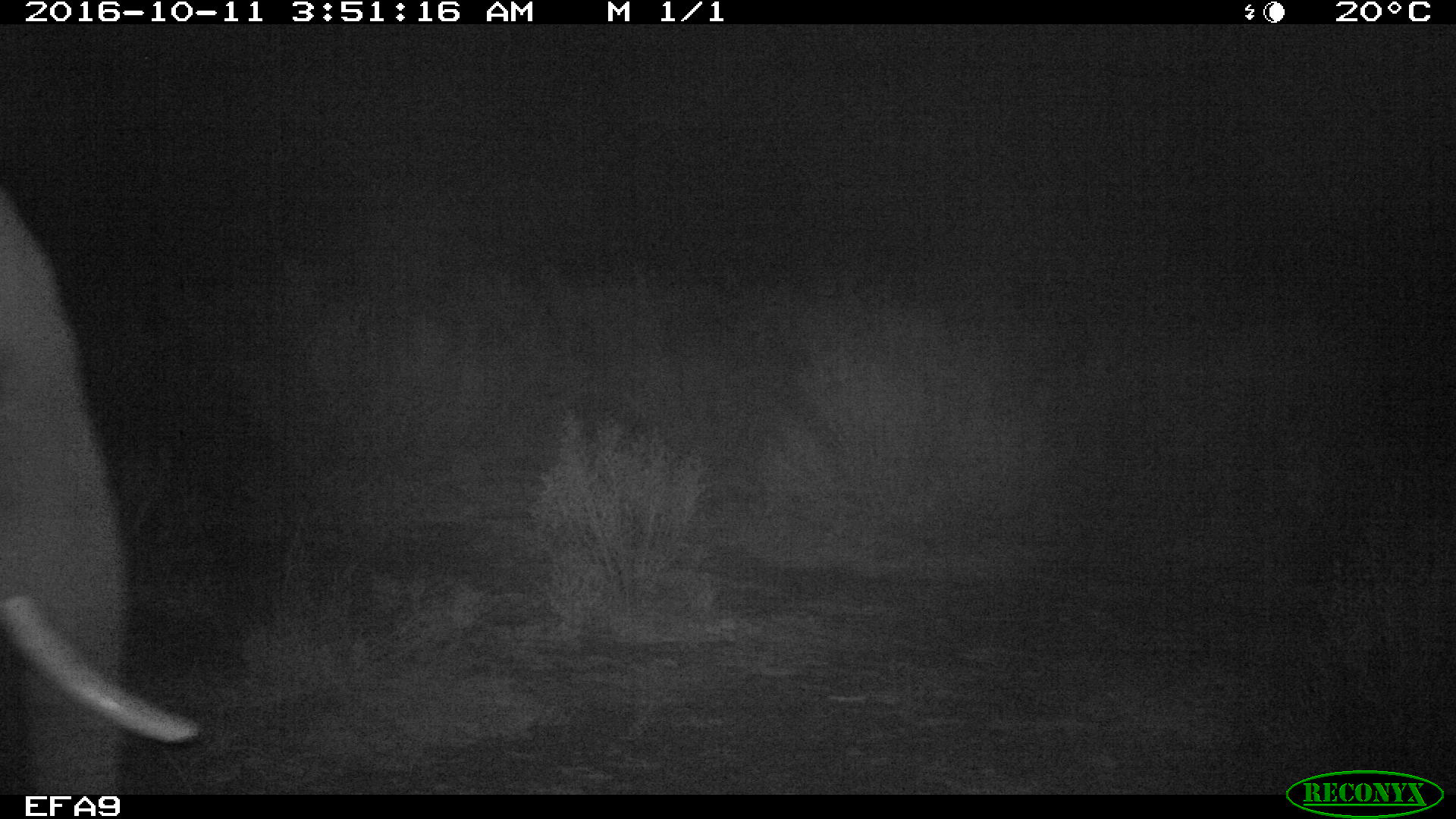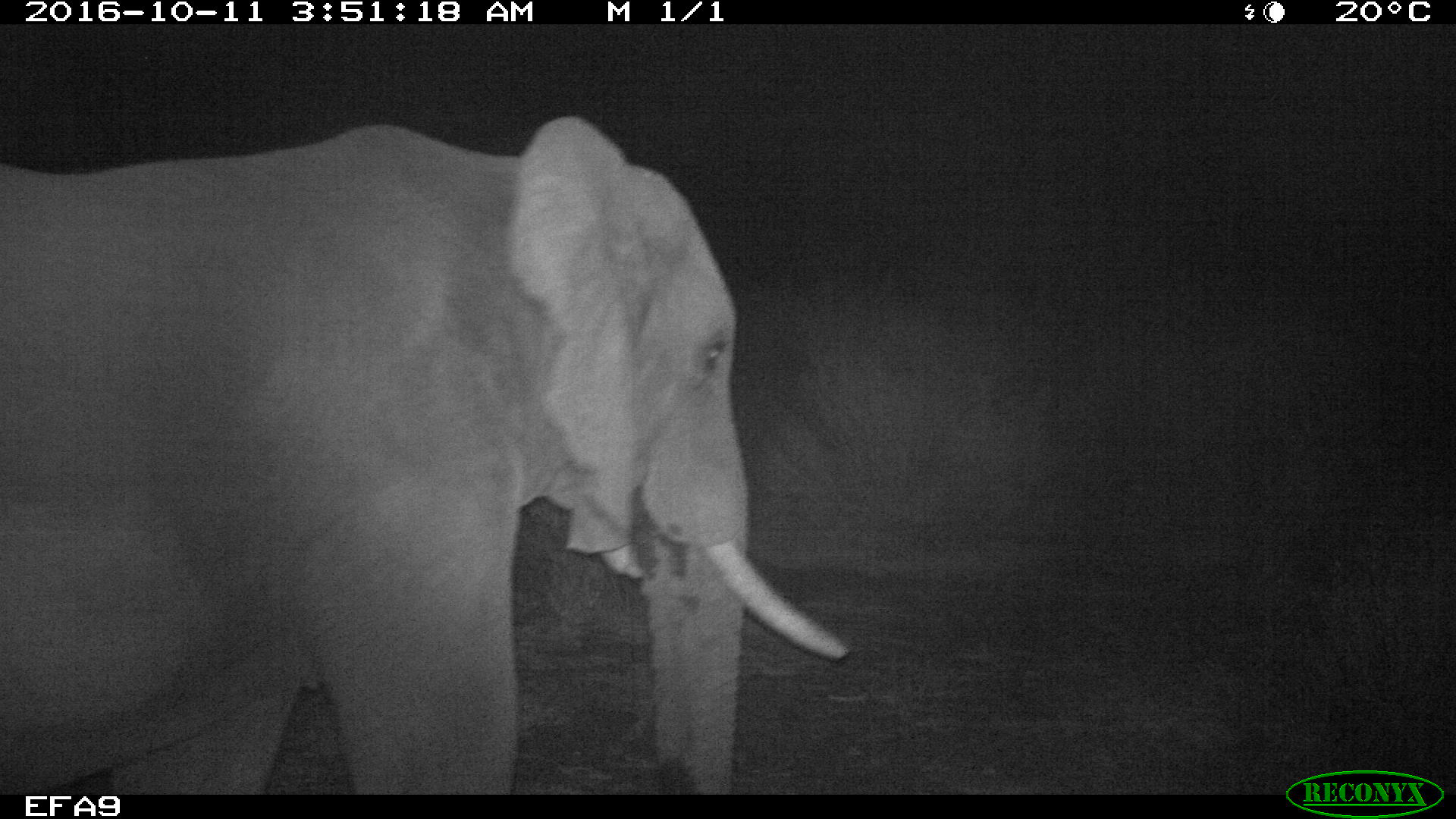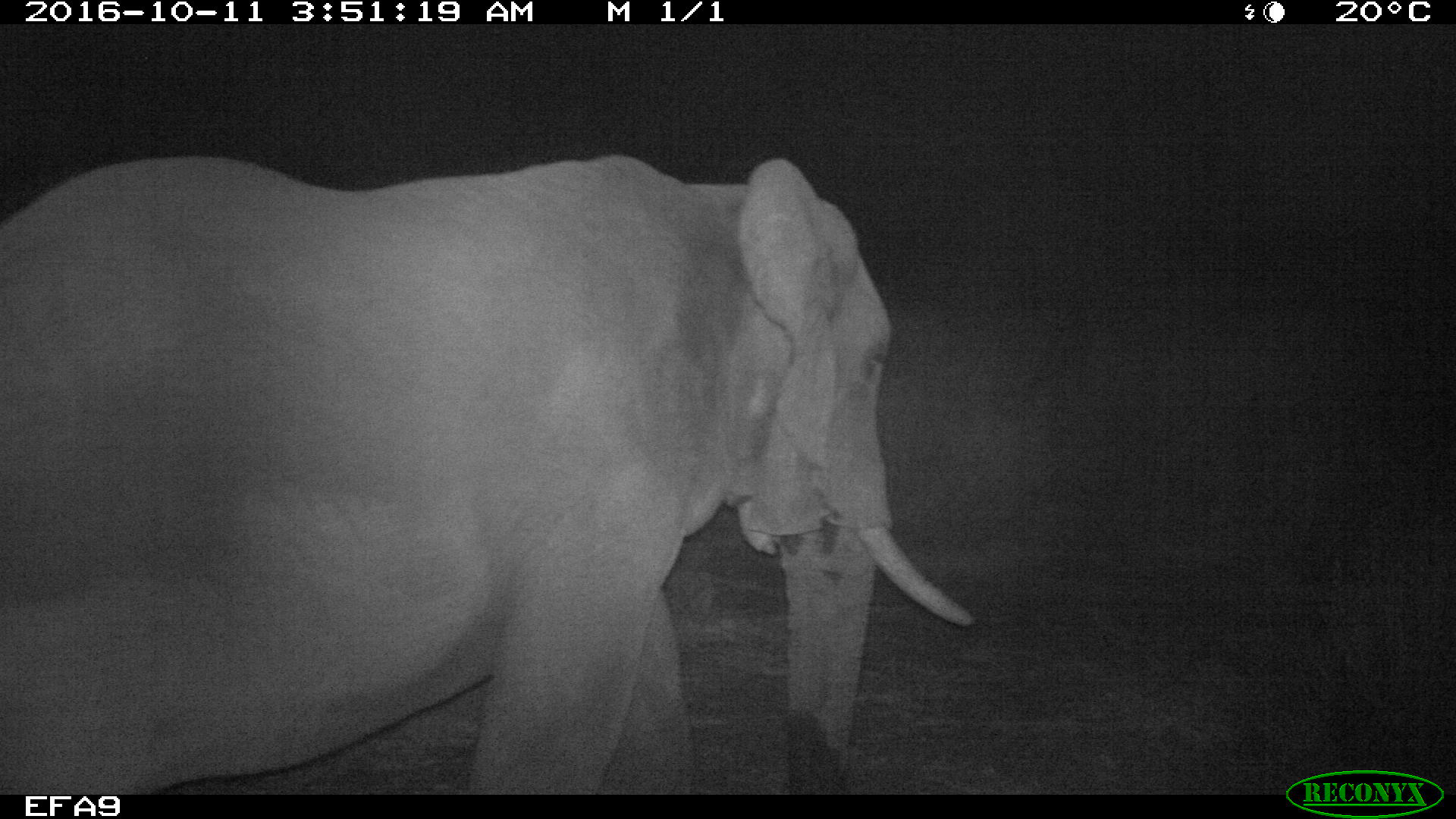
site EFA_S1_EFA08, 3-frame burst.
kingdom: Animalia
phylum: Chordata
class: Mammalia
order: Proboscidea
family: Elephantidae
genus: Loxodonta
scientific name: Loxodonta africana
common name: african bush elephant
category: elephant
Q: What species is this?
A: Elephant (african bush elephant) (Loxodonta africana).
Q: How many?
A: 1.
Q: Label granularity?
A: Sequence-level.